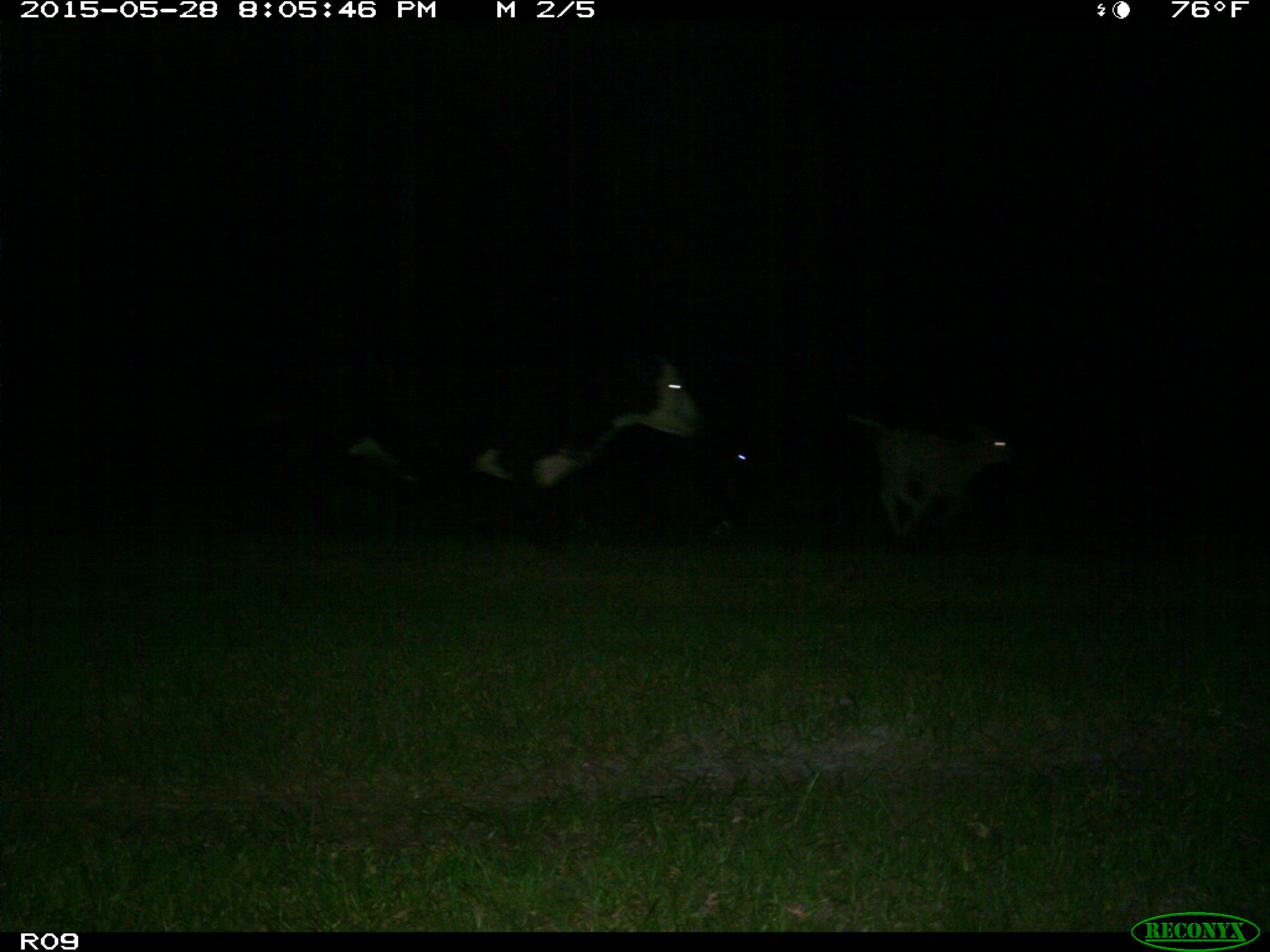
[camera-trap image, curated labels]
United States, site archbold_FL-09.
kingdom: Animalia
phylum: Chordata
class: Mammalia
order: Artiodactyla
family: Bovidae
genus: Bos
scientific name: Bos taurus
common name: domestic cow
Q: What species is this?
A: Bos taurus (domestic cow).